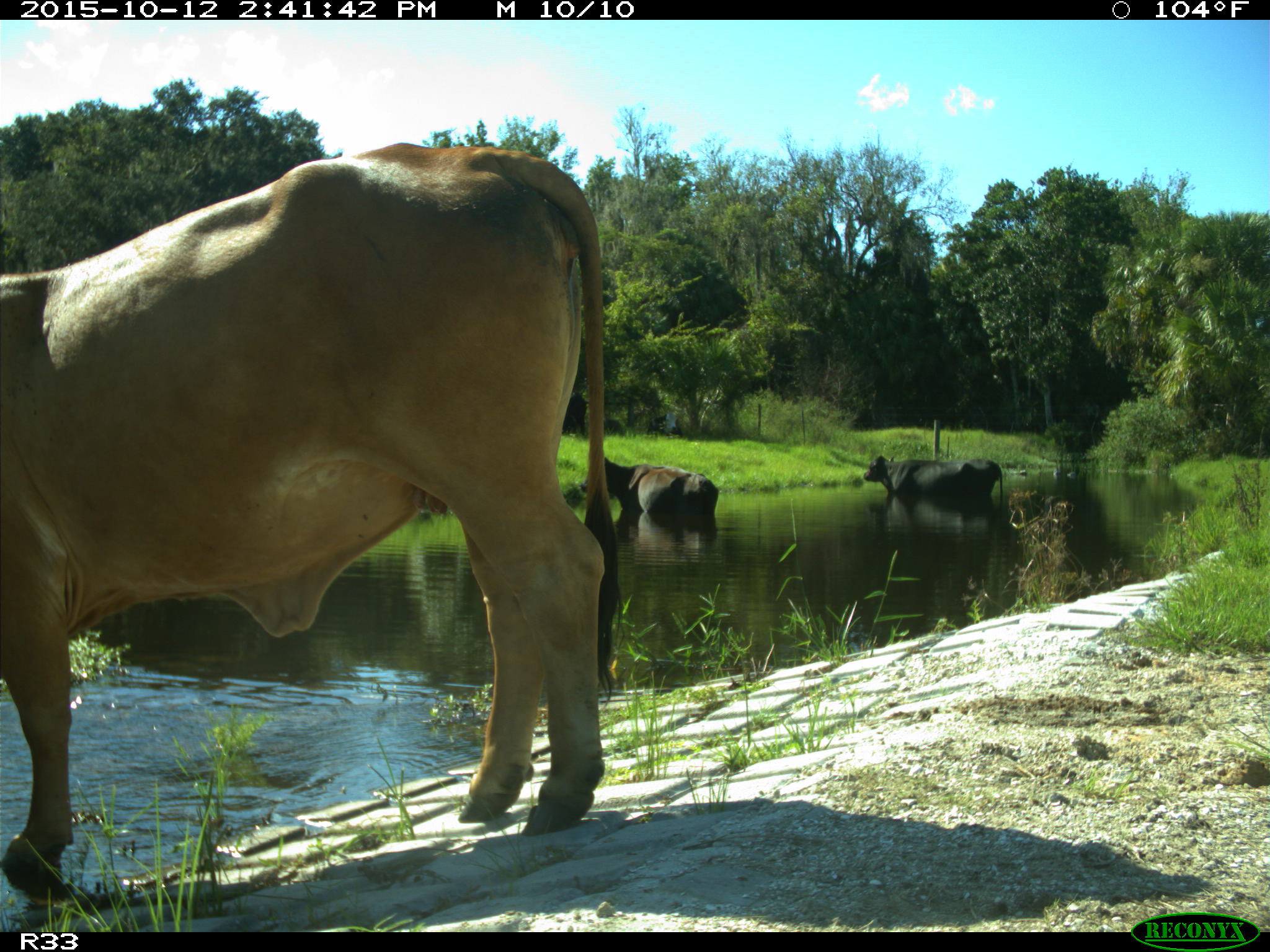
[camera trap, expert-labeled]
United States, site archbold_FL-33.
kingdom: Animalia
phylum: Chordata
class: Mammalia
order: Artiodactyla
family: Bovidae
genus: Bos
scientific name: Bos taurus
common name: domestic cow